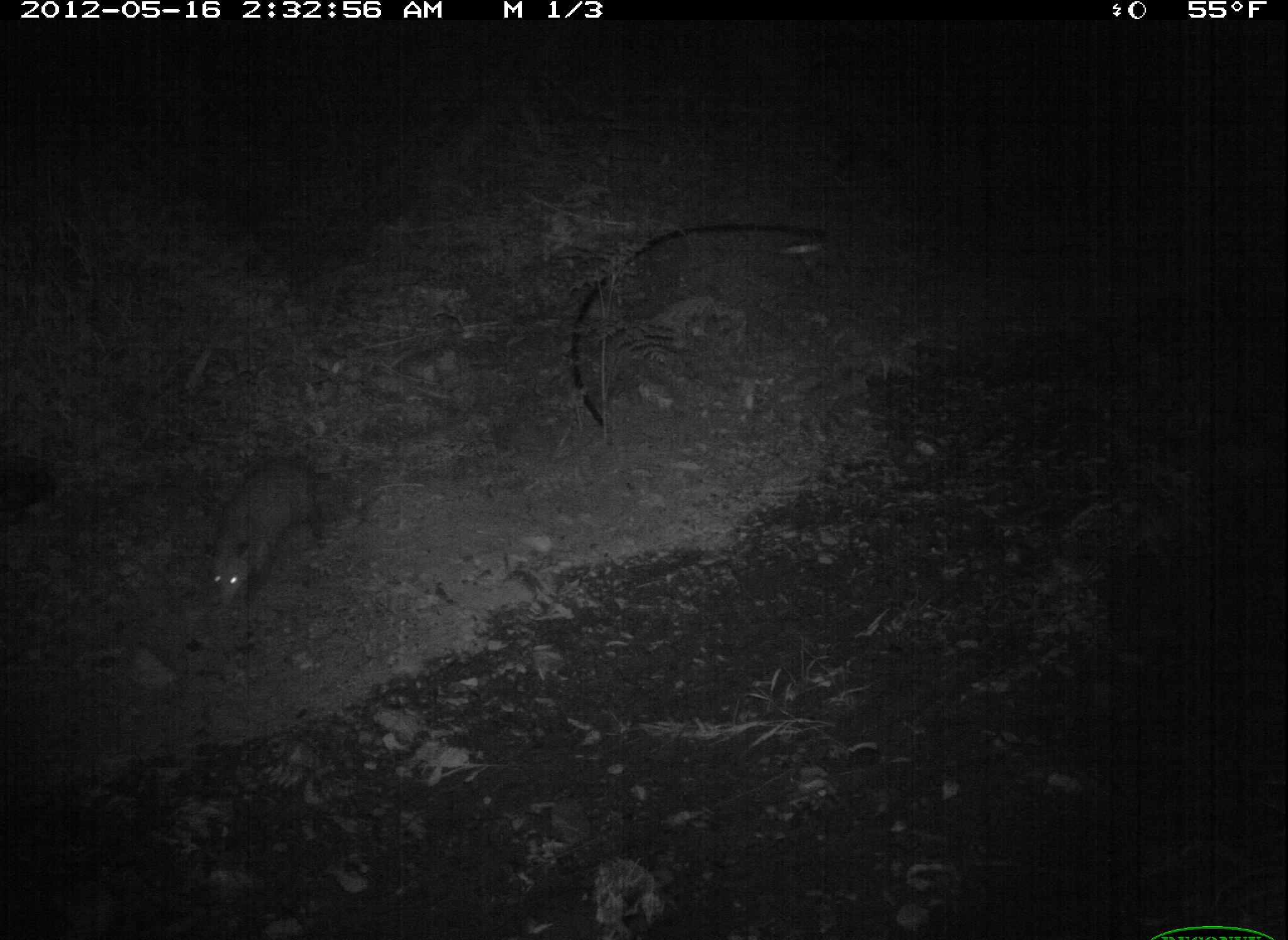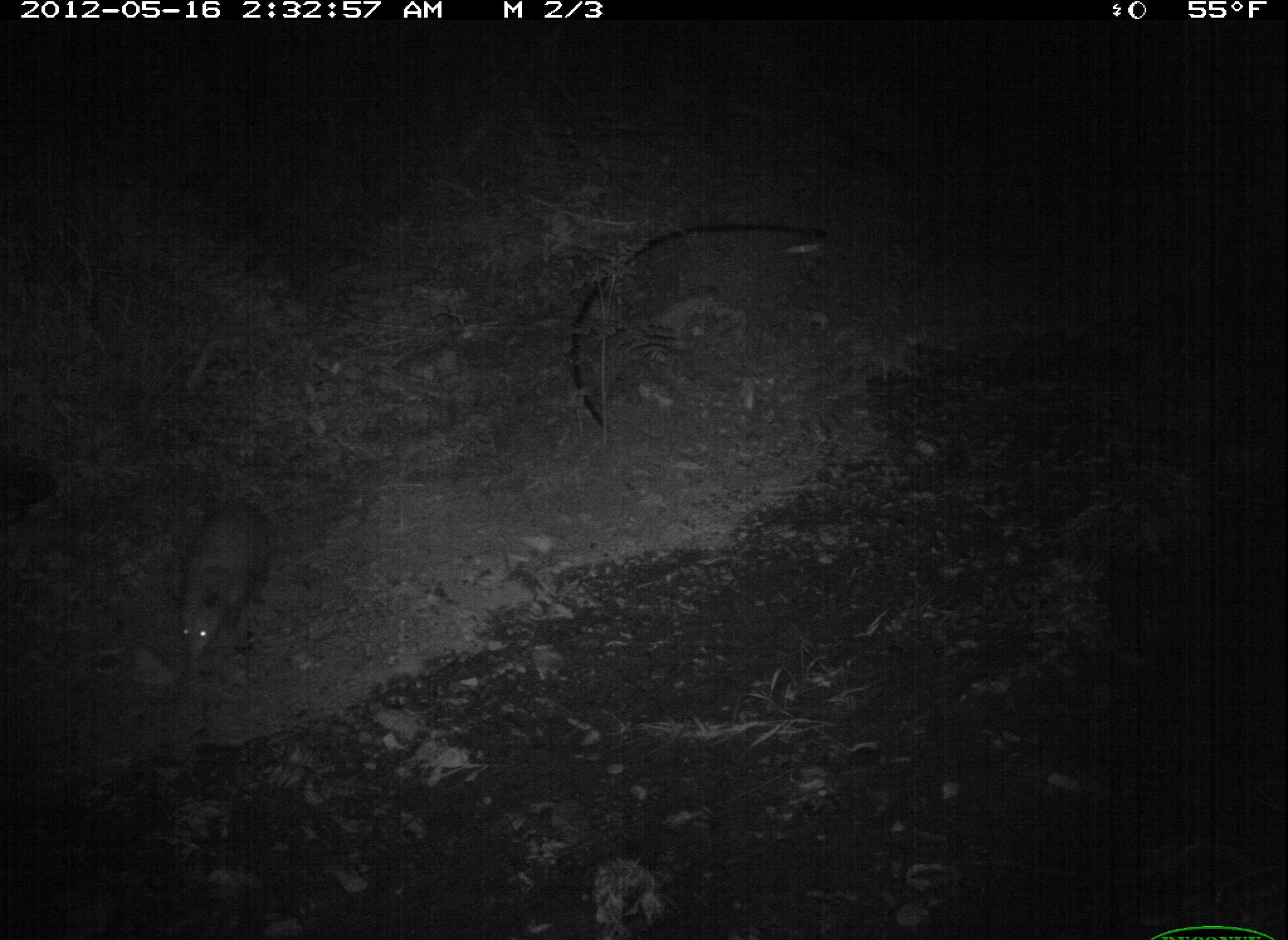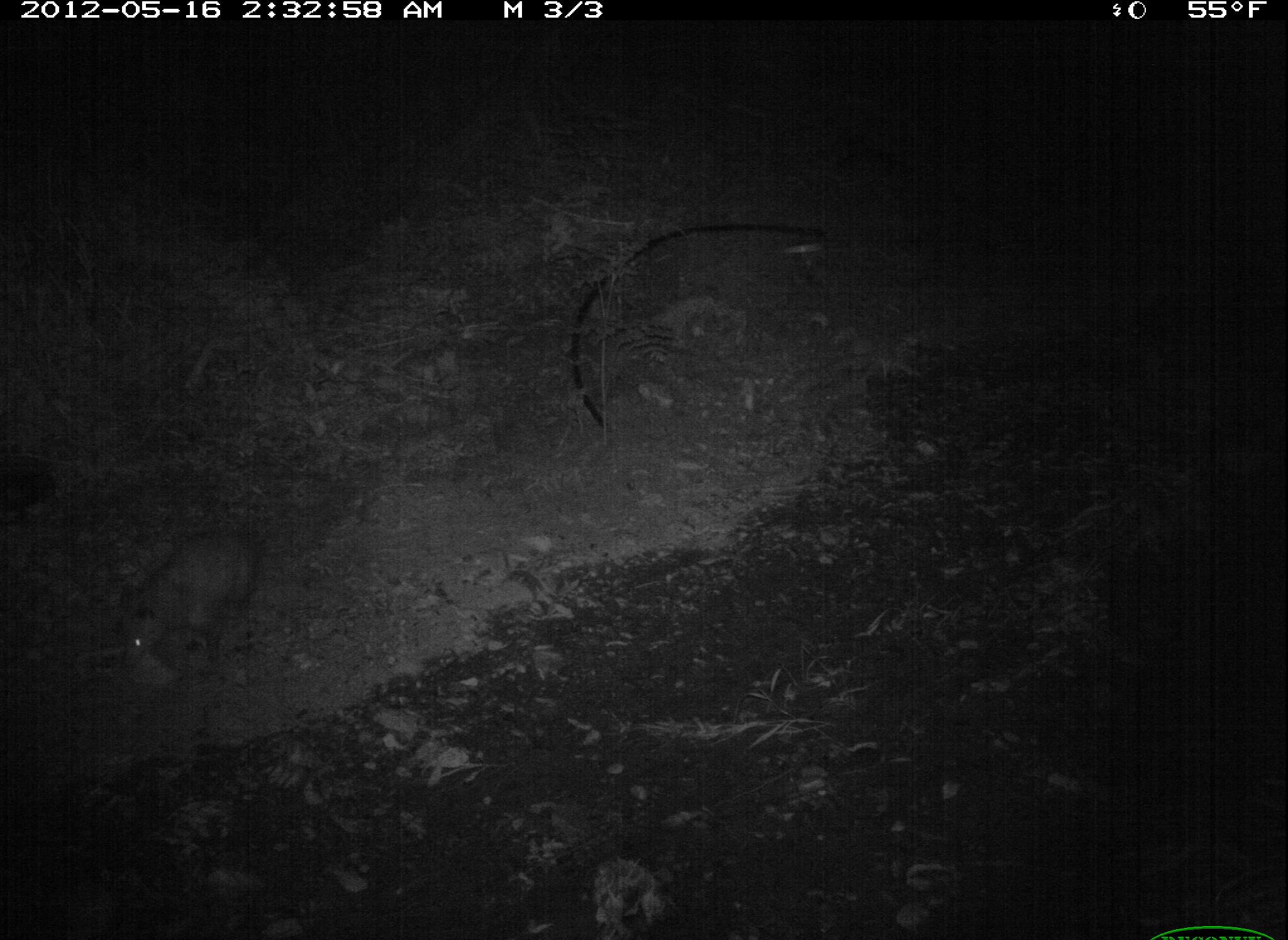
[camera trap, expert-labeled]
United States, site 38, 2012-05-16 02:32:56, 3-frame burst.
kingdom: Animalia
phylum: Chordata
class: Mammalia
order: Didelphimorphia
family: Didelphidae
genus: Didelphis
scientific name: Didelphis virginiana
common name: virginia opossum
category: opossum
Opossum (virginia opossum) (Didelphis virginiana).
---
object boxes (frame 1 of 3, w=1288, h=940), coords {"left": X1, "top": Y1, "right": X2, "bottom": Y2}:
opossum: {"left": 203, "top": 441, "right": 359, "bottom": 623}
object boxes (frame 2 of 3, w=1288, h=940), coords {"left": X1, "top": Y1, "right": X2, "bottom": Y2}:
opossum: {"left": 163, "top": 493, "right": 282, "bottom": 667}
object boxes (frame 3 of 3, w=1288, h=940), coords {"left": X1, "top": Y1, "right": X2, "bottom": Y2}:
opossum: {"left": 114, "top": 522, "right": 272, "bottom": 685}